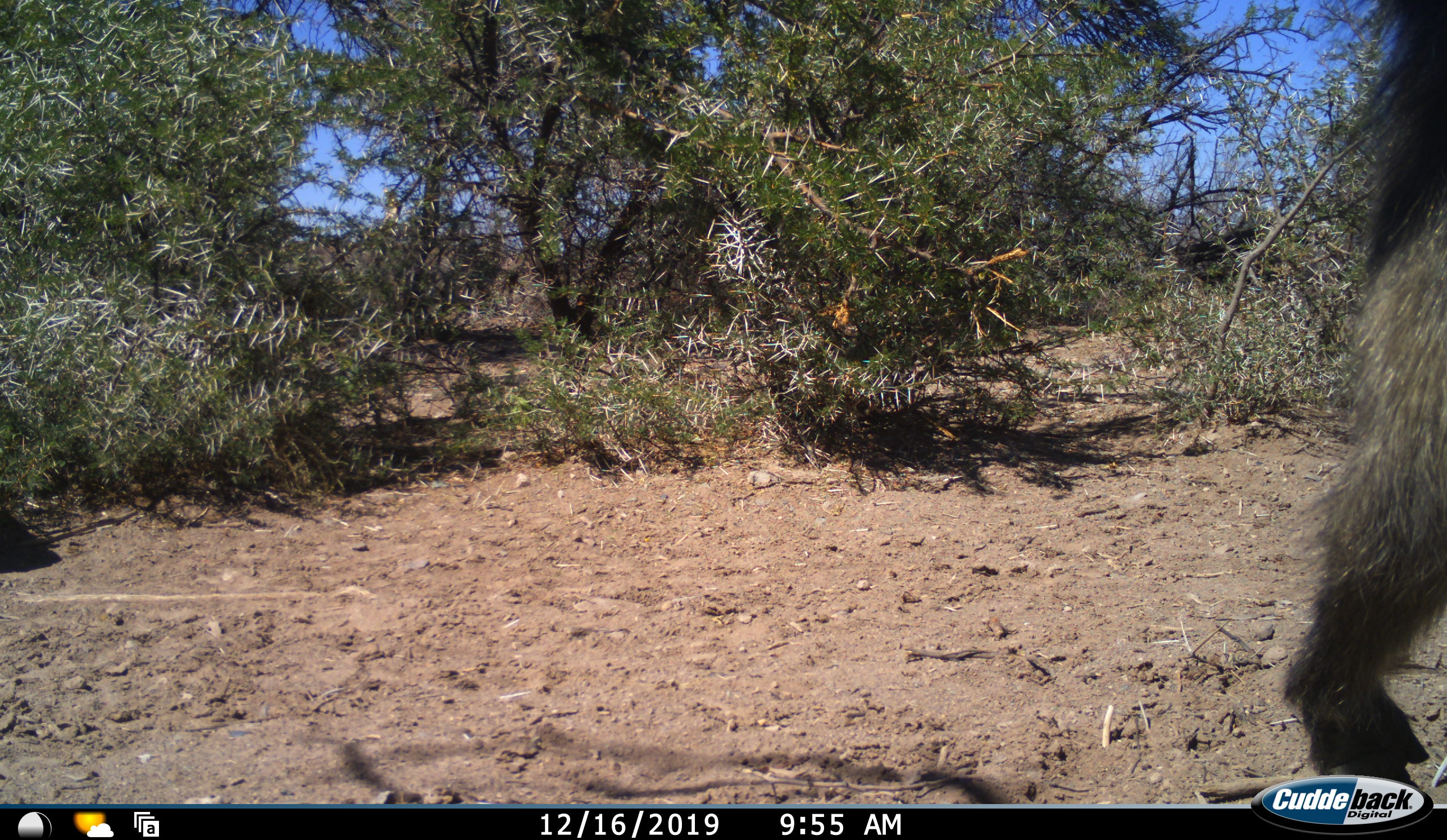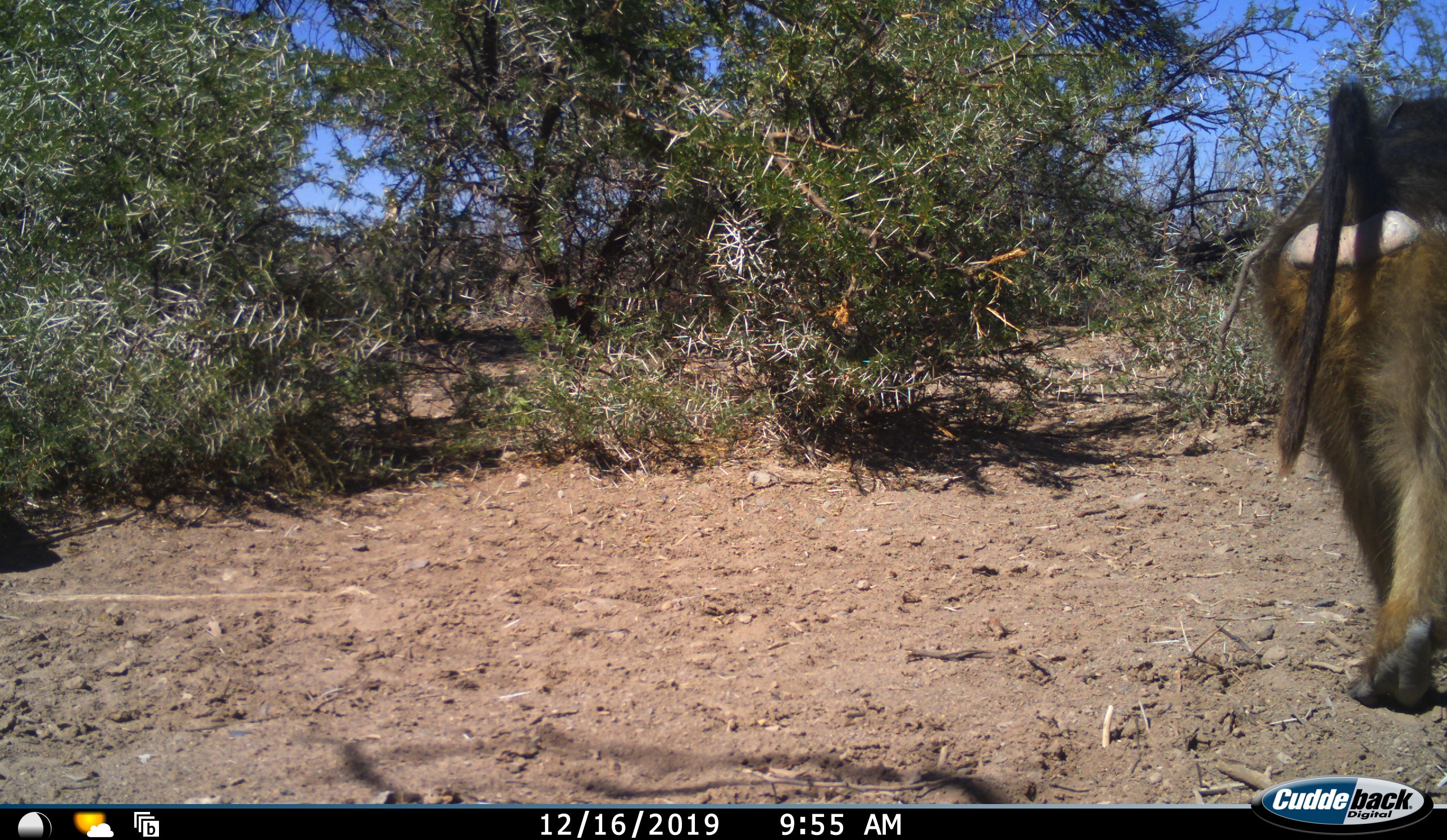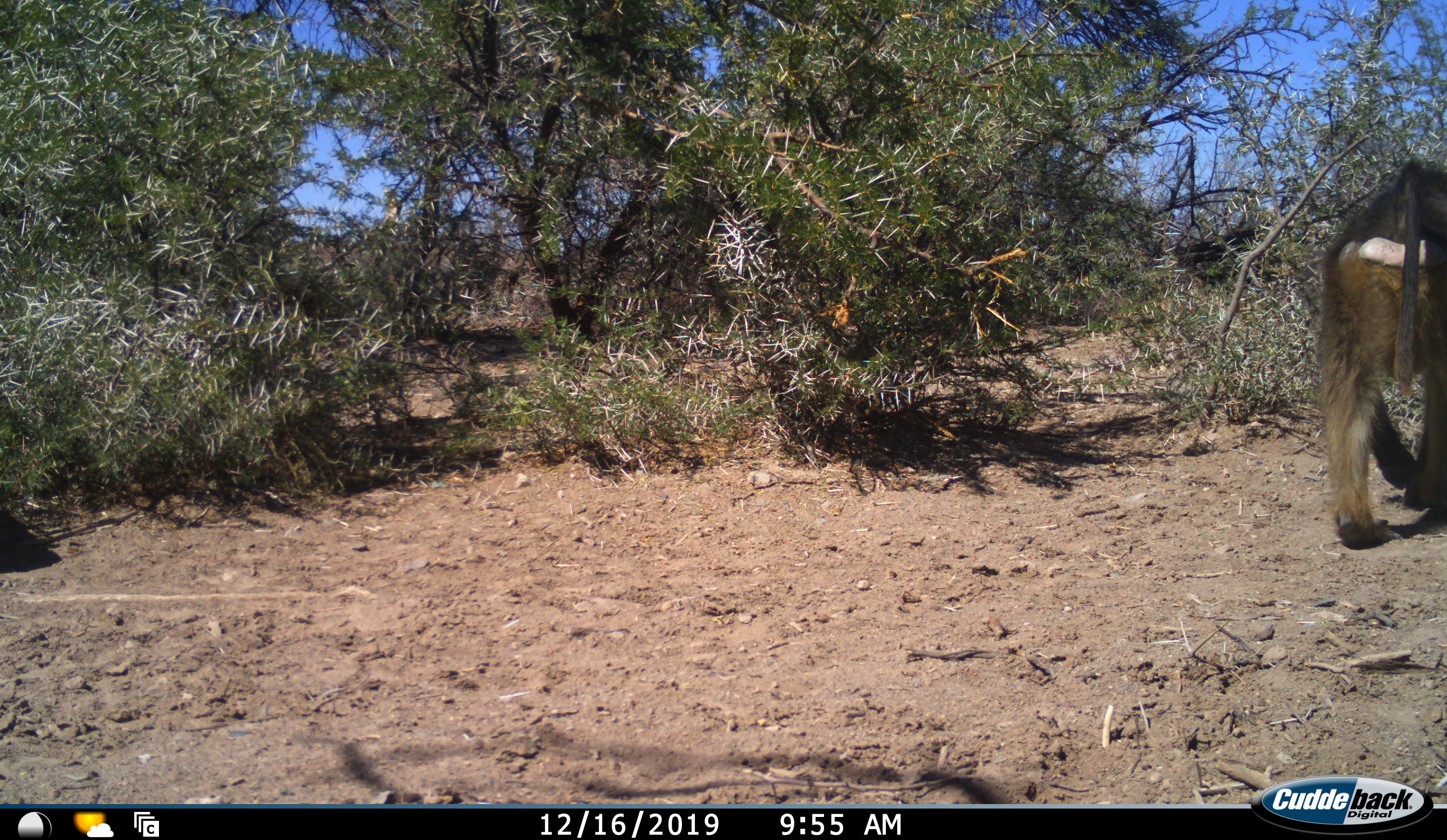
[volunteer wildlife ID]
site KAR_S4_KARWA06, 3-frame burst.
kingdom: Animalia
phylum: Chordata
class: Mammalia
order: Primates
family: Cercopithecidae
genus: Papio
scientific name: Papio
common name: baboon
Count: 1.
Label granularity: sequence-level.